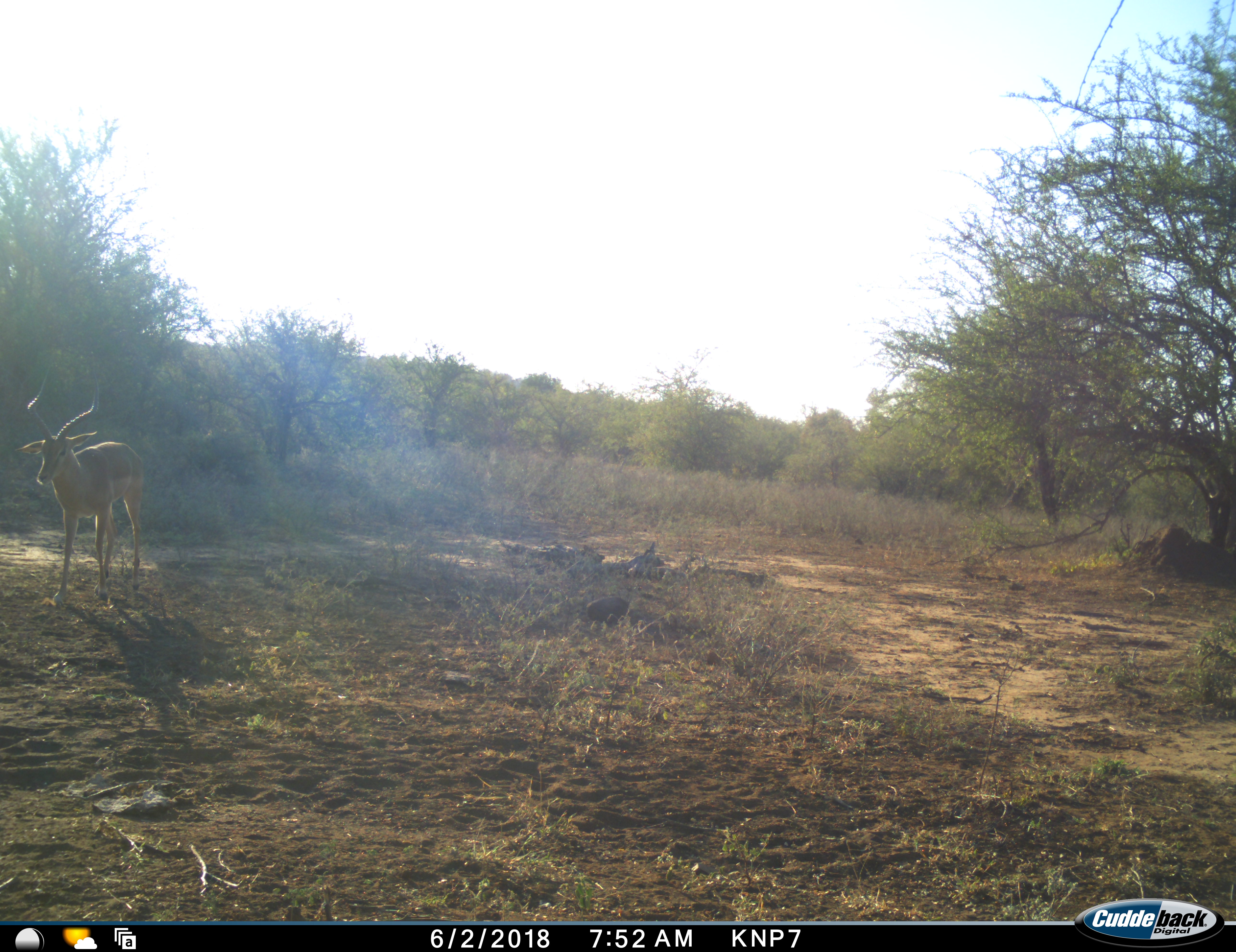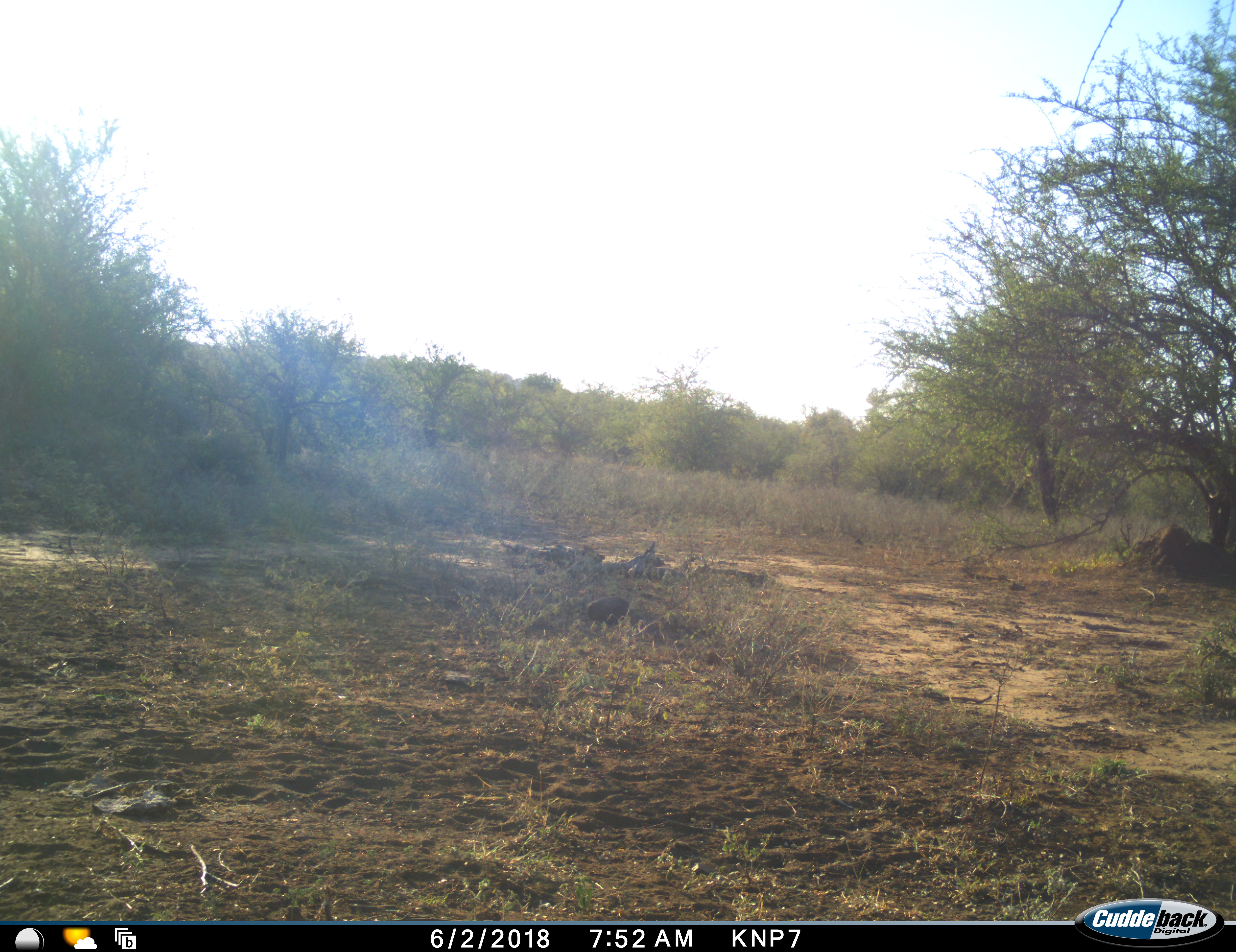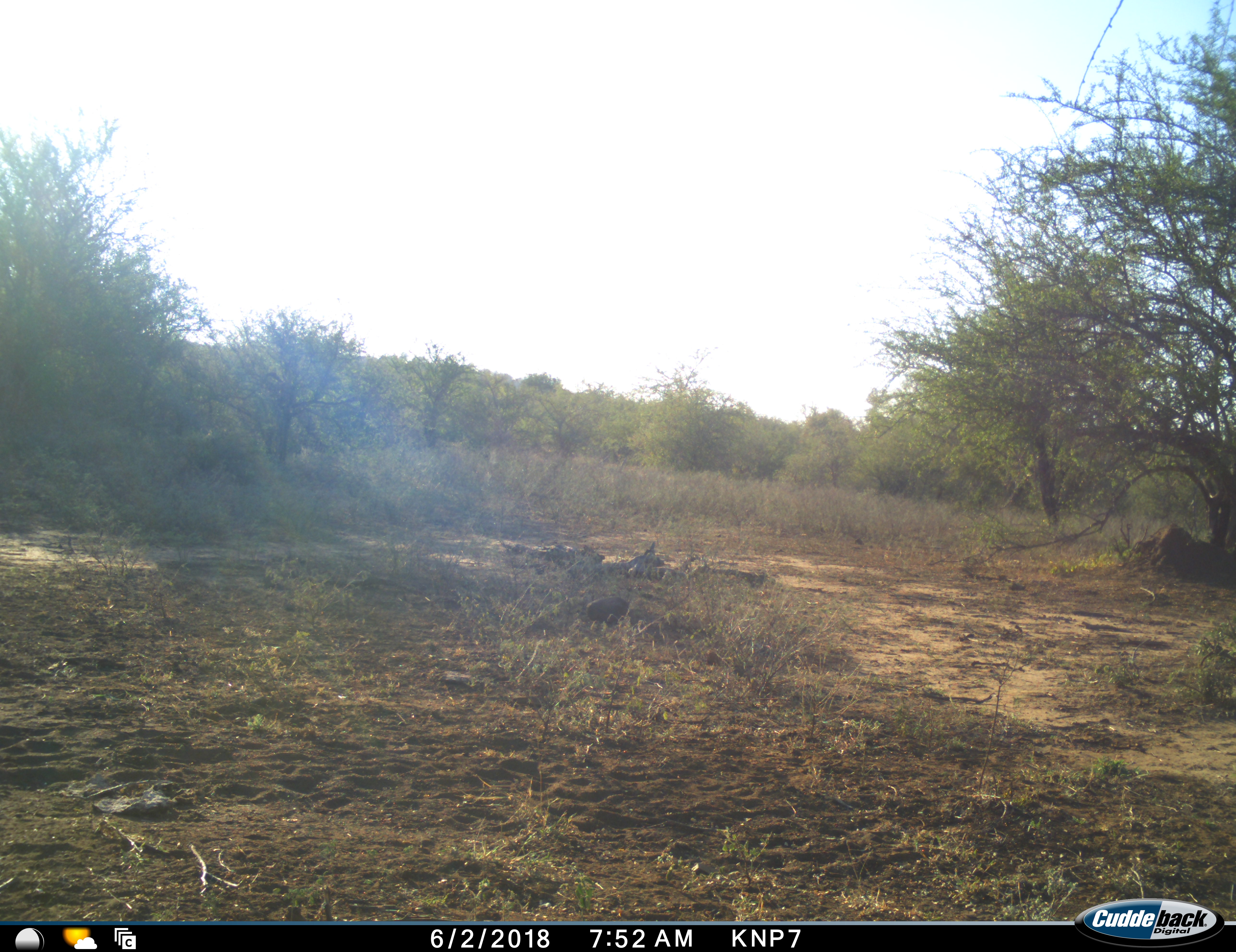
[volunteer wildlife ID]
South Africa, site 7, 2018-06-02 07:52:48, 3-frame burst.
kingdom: Animalia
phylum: Chordata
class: Mammalia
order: Artiodactyla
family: Bovidae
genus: Aepyceros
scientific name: Aepyceros melampus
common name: impala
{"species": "impala (Aepyceros melampus)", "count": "1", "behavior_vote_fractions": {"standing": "0%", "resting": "0%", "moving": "100%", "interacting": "0%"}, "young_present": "0%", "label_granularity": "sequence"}